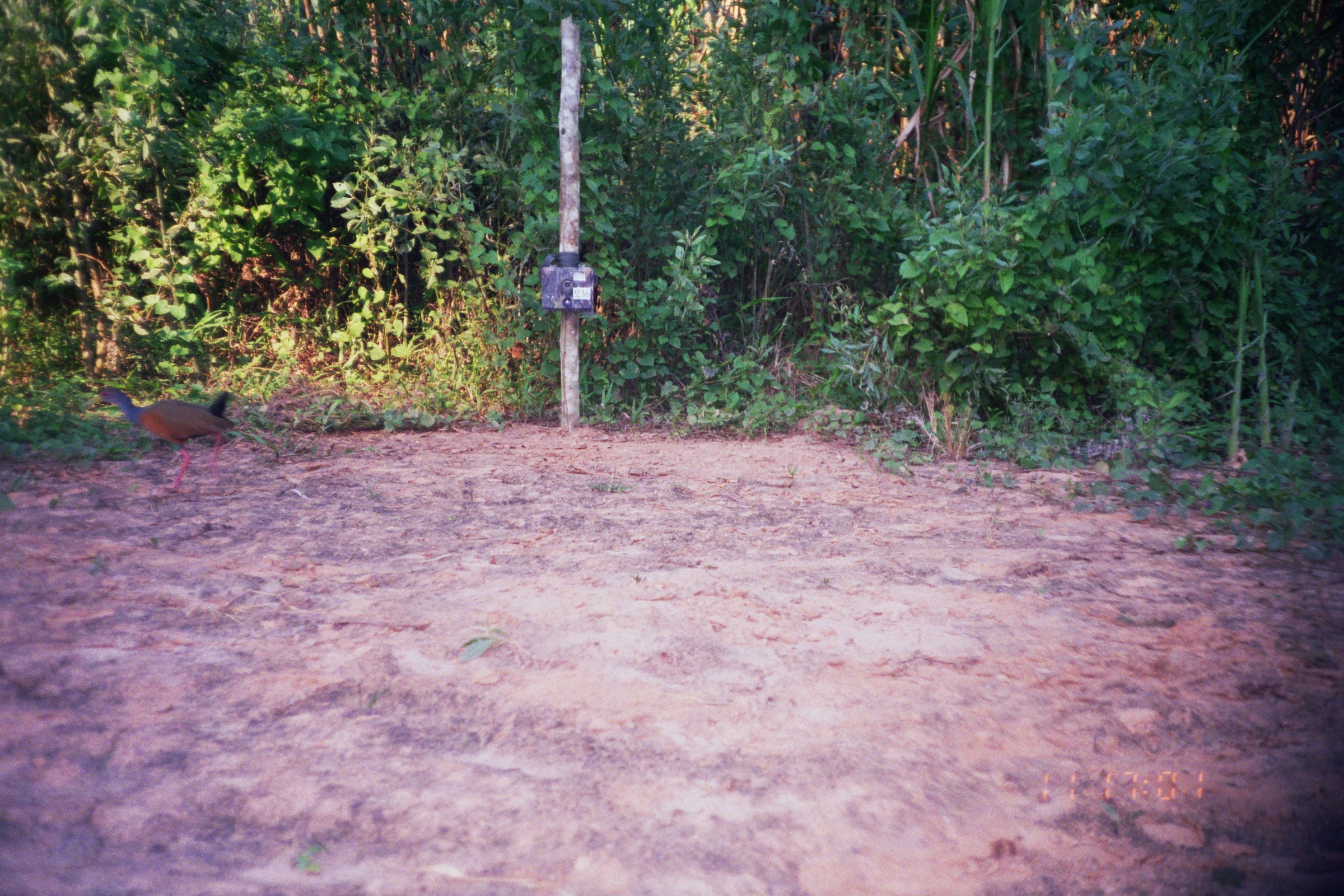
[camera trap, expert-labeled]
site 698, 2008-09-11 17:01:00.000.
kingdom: Animalia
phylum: Chordata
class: Aves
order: Gruiformes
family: Rallidae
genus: Aramides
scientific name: Aramides cajaneus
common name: gray-cowled wood-rail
Aramides cajaneus (gray-cowled wood-rail).